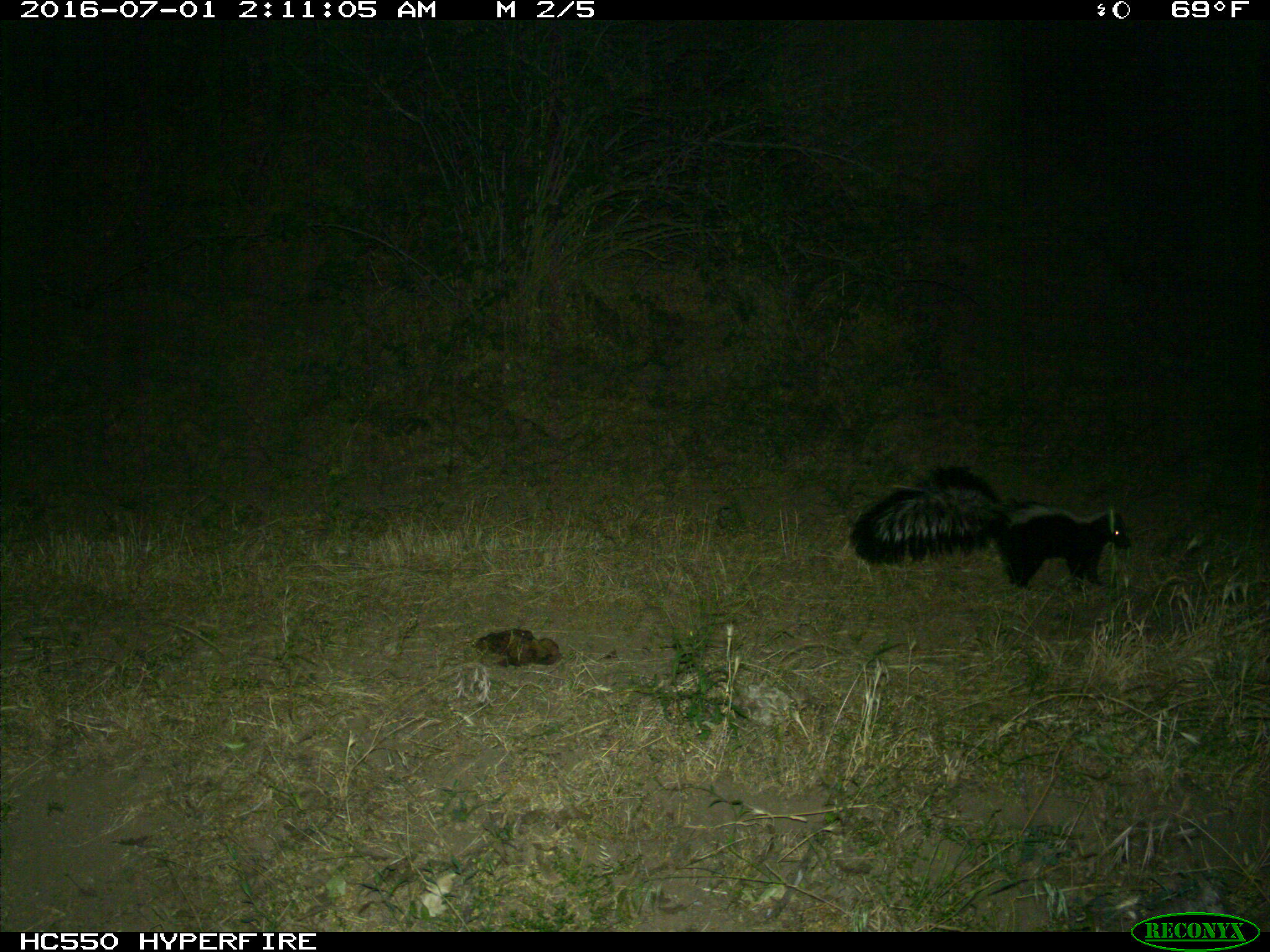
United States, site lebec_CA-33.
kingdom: Animalia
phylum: Chordata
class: Mammalia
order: Carnivora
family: Mephitidae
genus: Mephitis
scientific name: Mephitis mephitis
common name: striped skunk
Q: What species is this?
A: Mephitis mephitis (striped skunk).